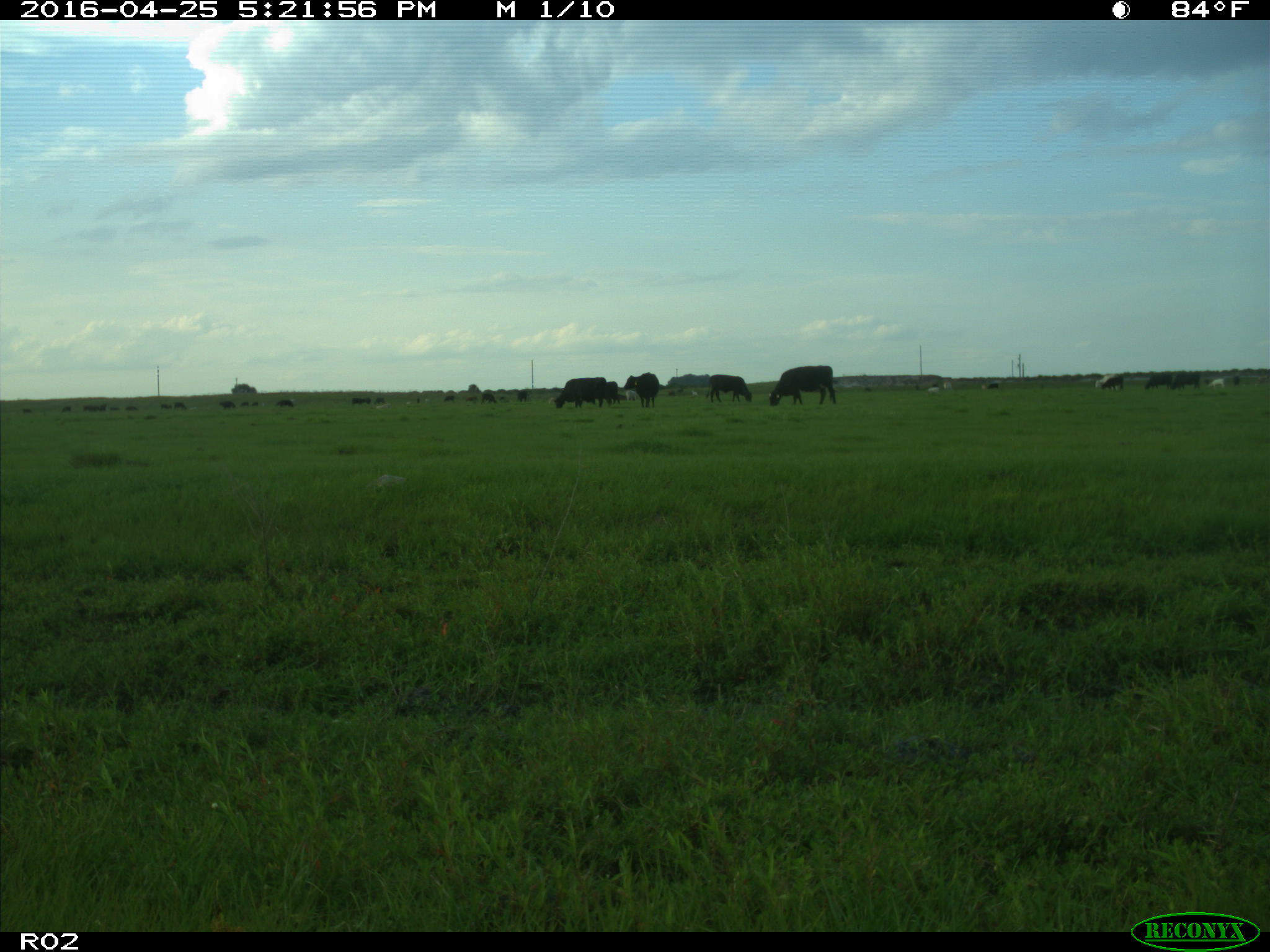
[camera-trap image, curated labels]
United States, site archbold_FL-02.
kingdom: Animalia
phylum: Chordata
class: Mammalia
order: Artiodactyla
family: Bovidae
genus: Bos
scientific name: Bos taurus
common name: domestic cow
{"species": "Bos taurus (domestic cow)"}